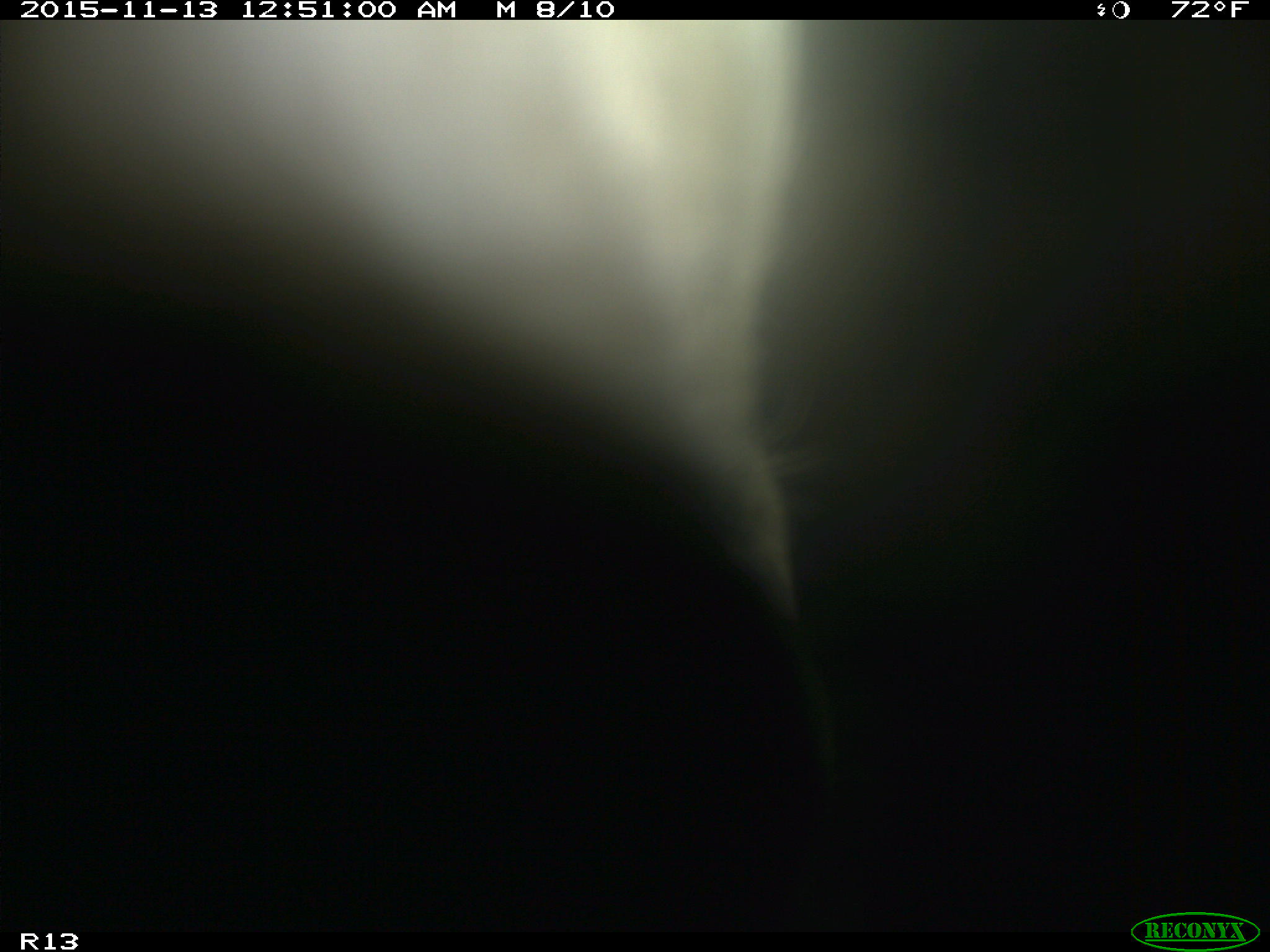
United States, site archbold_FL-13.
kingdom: Animalia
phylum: Chordata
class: Mammalia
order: Artiodactyla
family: Bovidae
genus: Bos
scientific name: Bos taurus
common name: domestic cow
Bos taurus (domestic cow).